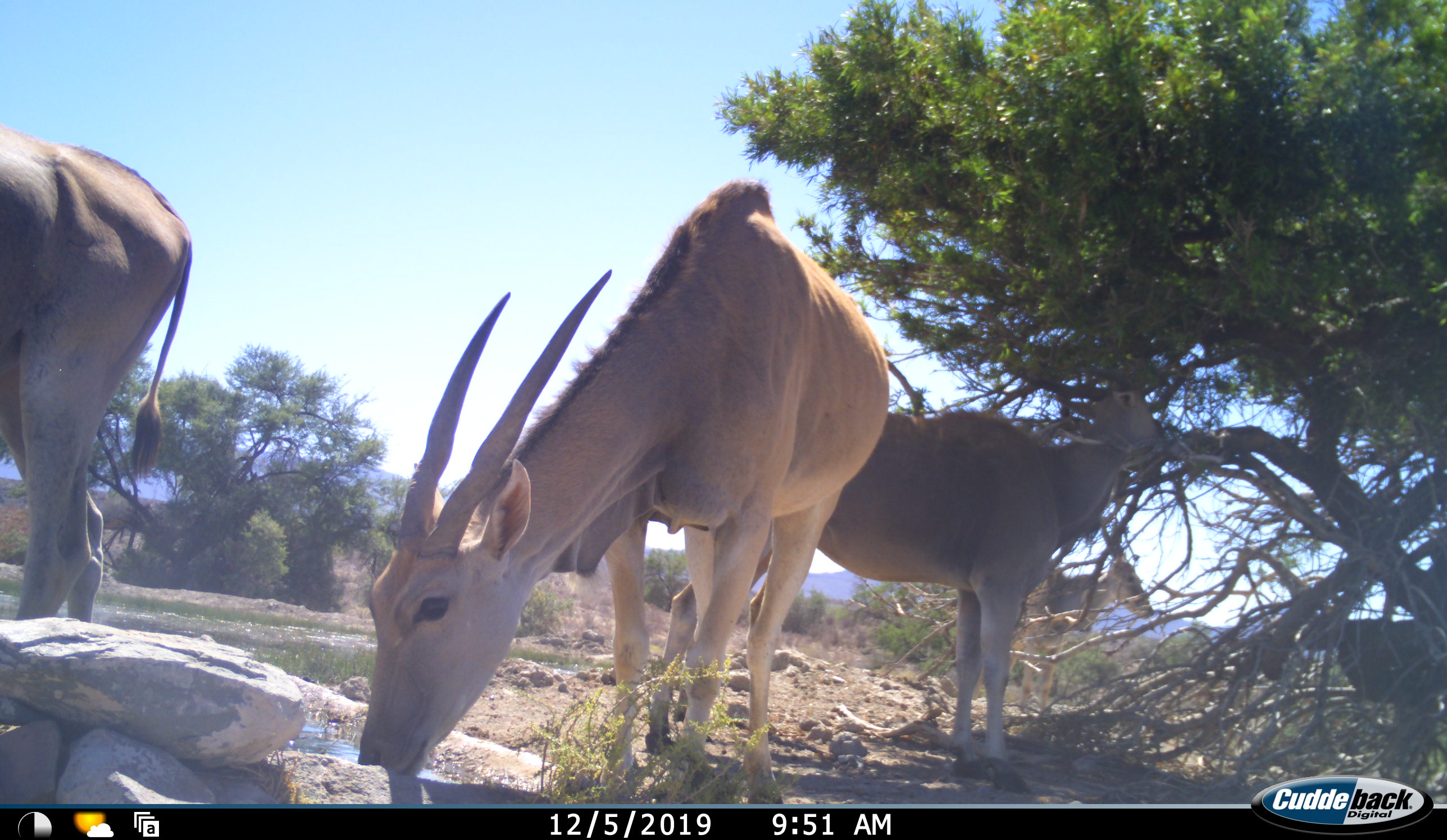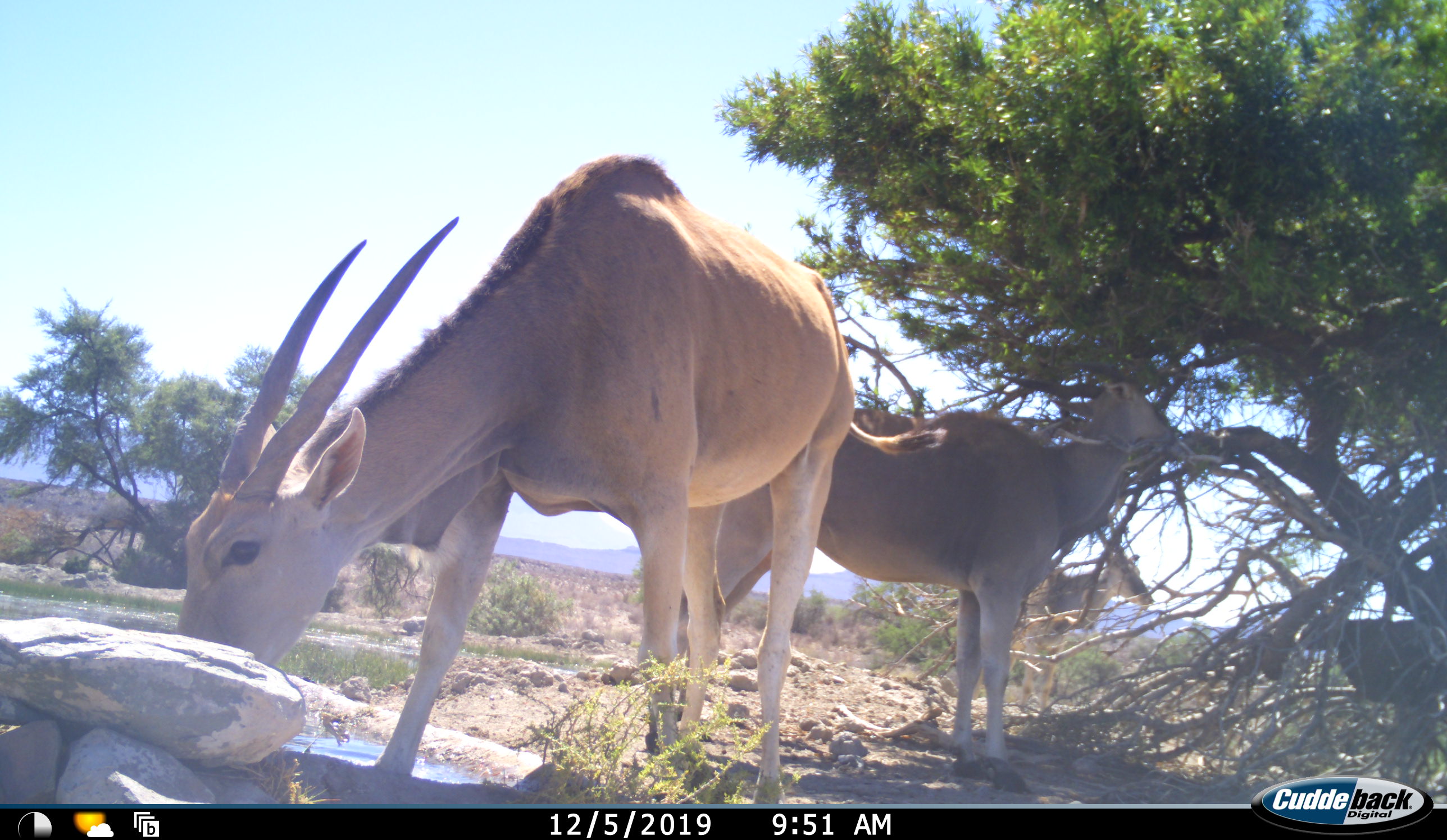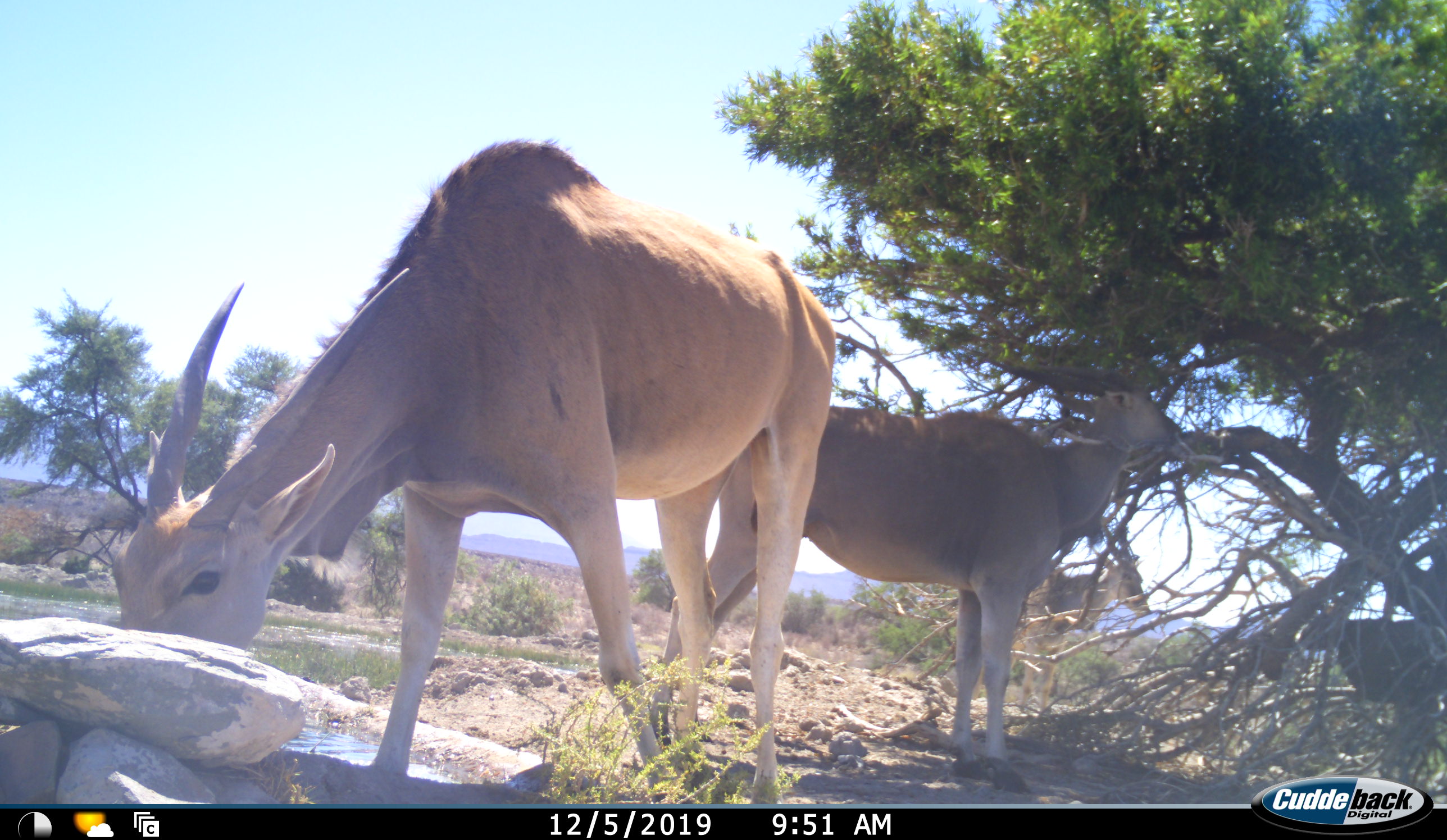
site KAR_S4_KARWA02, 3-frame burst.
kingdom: Animalia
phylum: Chordata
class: Mammalia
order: Artiodactyla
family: Bovidae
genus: Tragelaphus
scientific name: Tragelaphus oryx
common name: eland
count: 4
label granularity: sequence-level